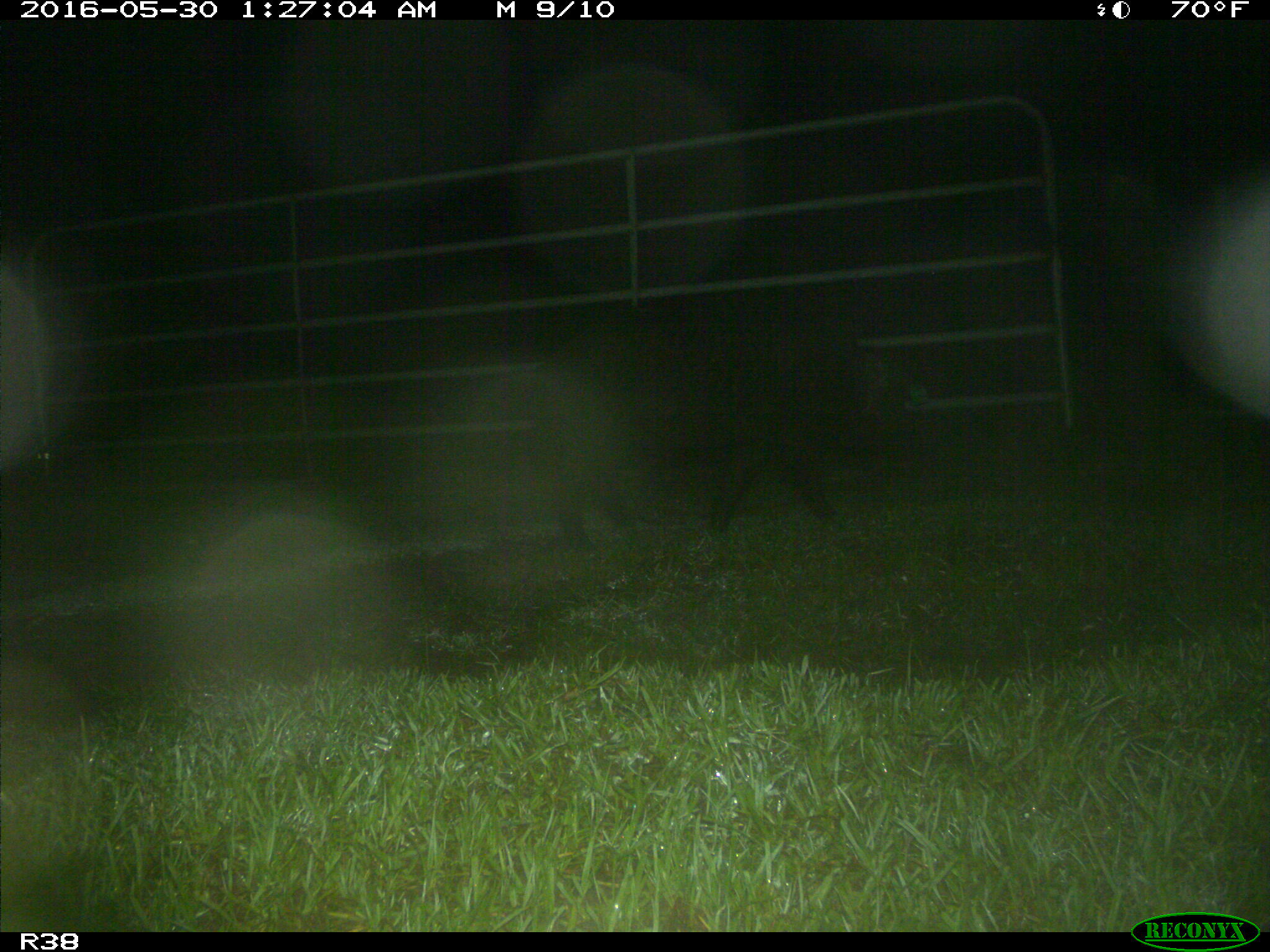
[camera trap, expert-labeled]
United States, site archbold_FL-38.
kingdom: Animalia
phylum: Chordata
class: Mammalia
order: Artiodactyla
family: Suidae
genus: Sus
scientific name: Sus scrofa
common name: wild boar